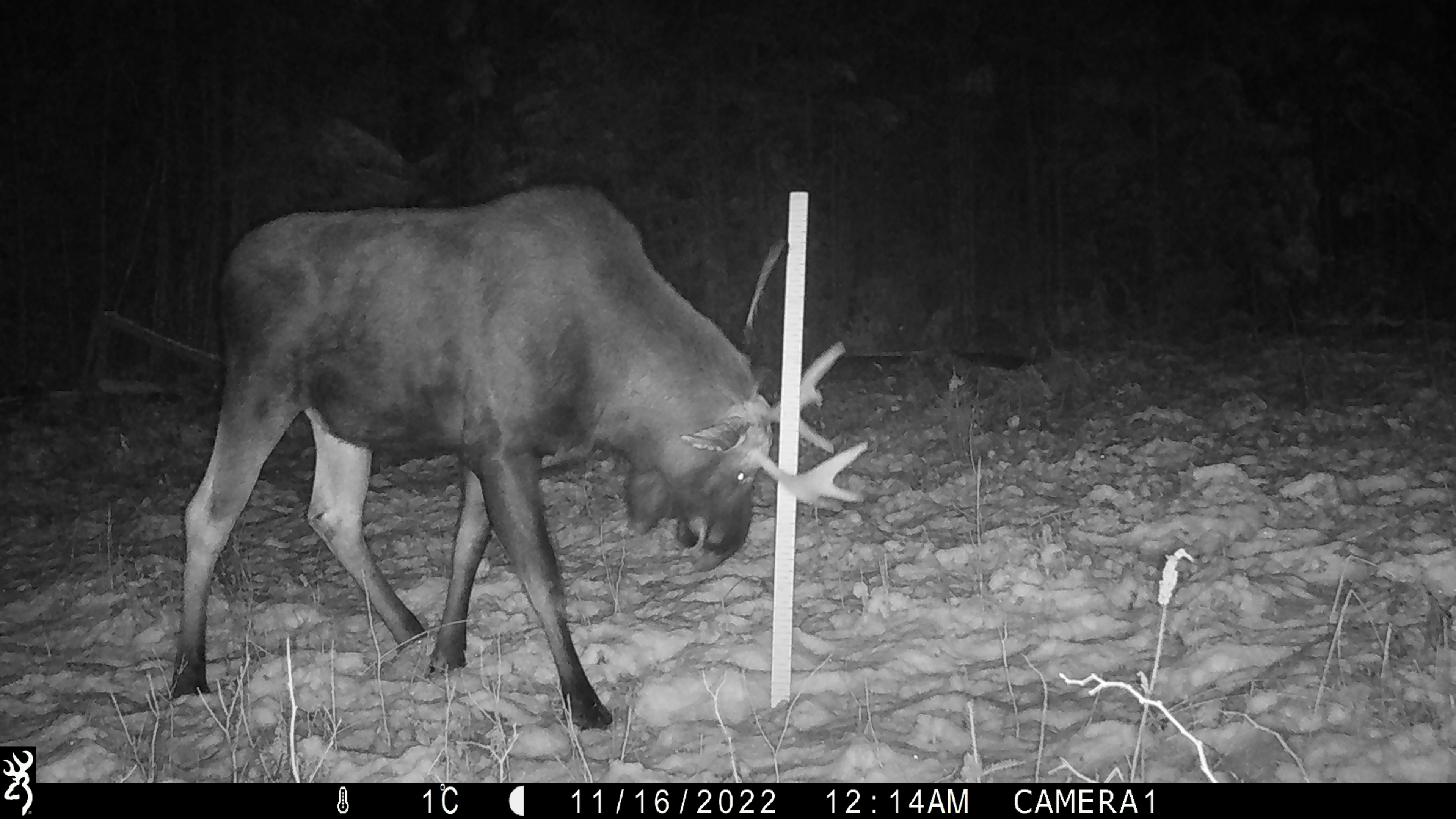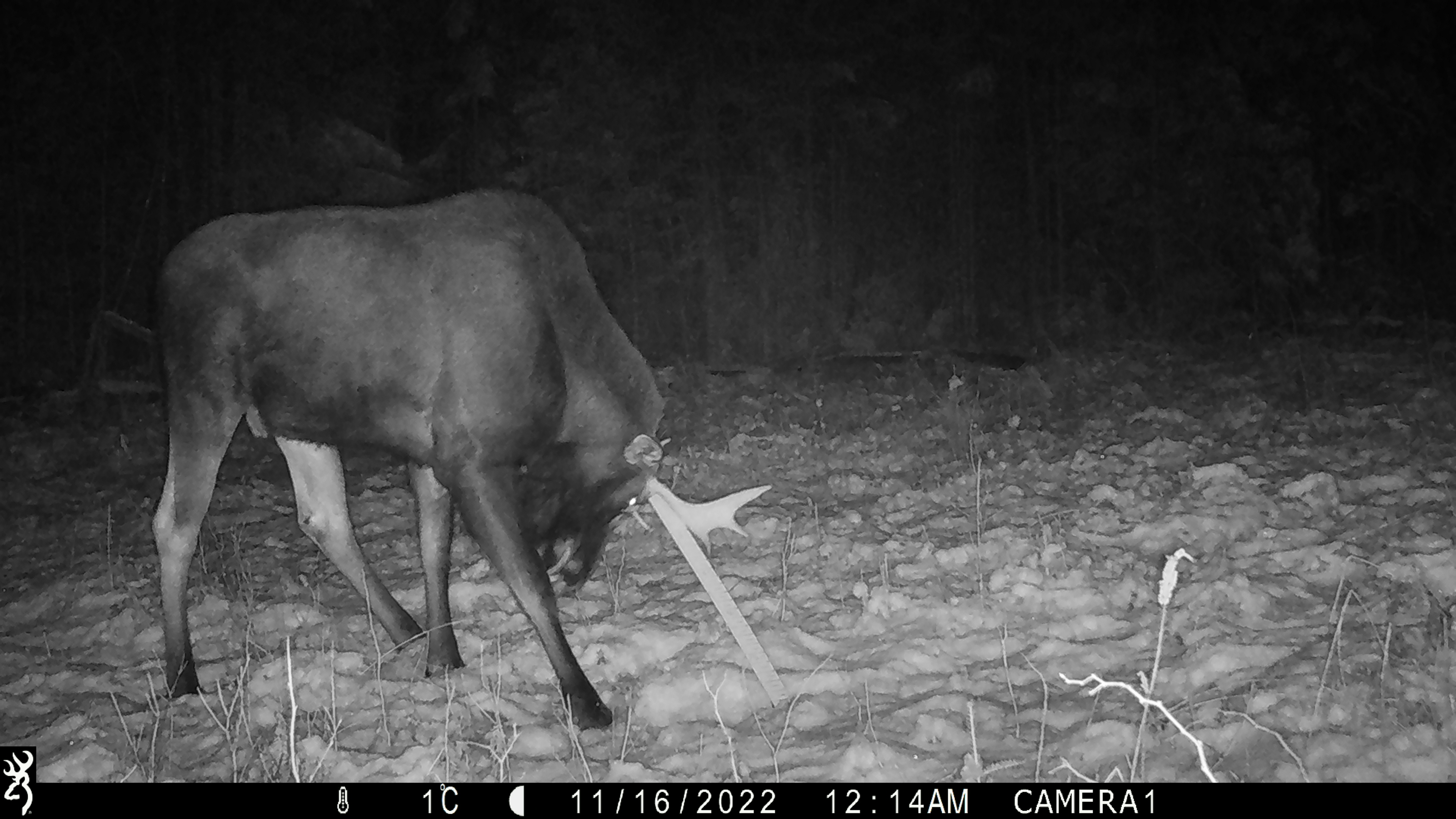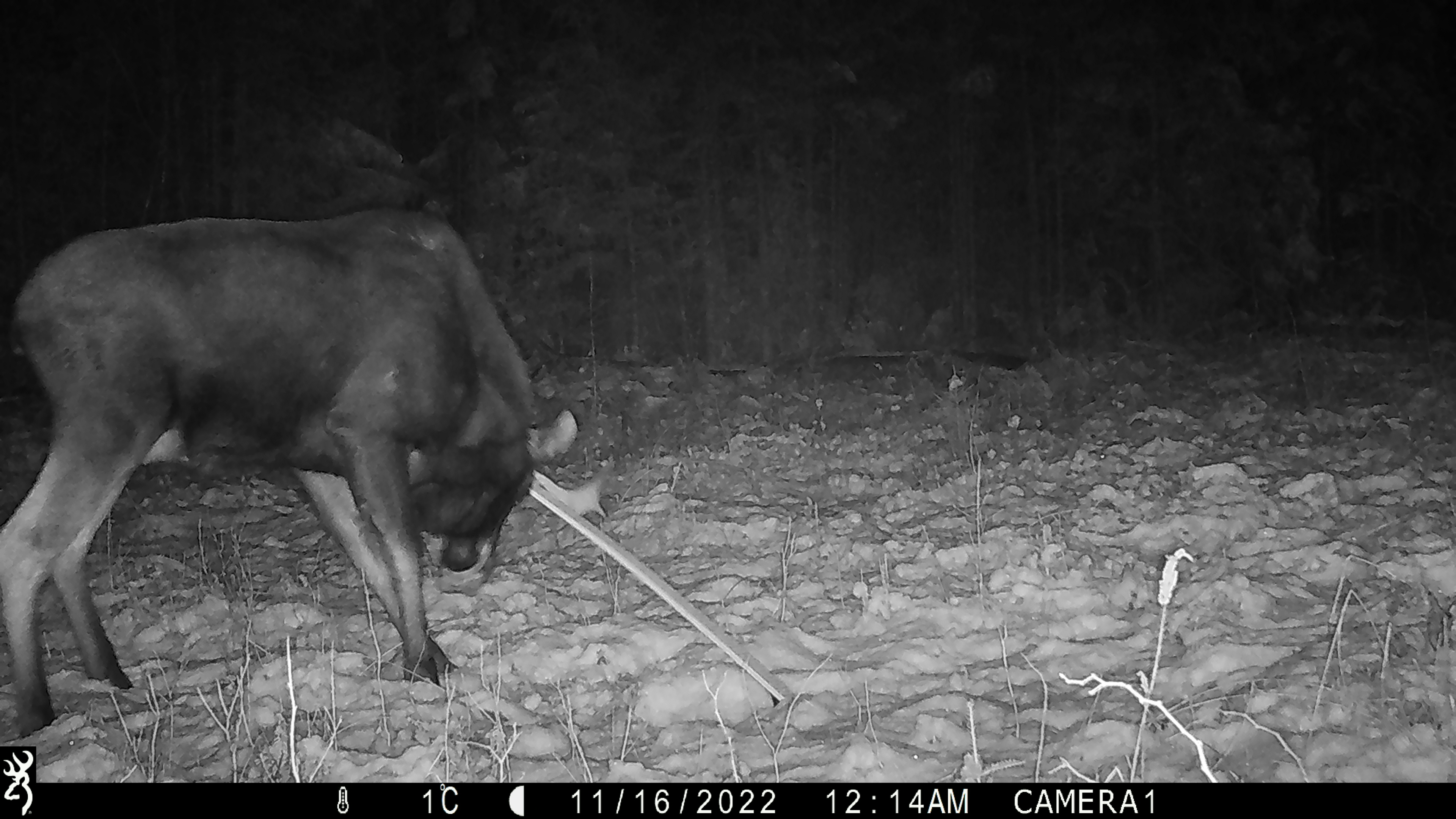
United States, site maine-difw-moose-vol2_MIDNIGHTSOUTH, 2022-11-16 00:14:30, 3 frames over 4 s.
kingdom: Animalia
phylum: Chordata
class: Mammalia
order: Artiodactyla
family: Cervidae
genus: Alces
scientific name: Alces alces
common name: moose